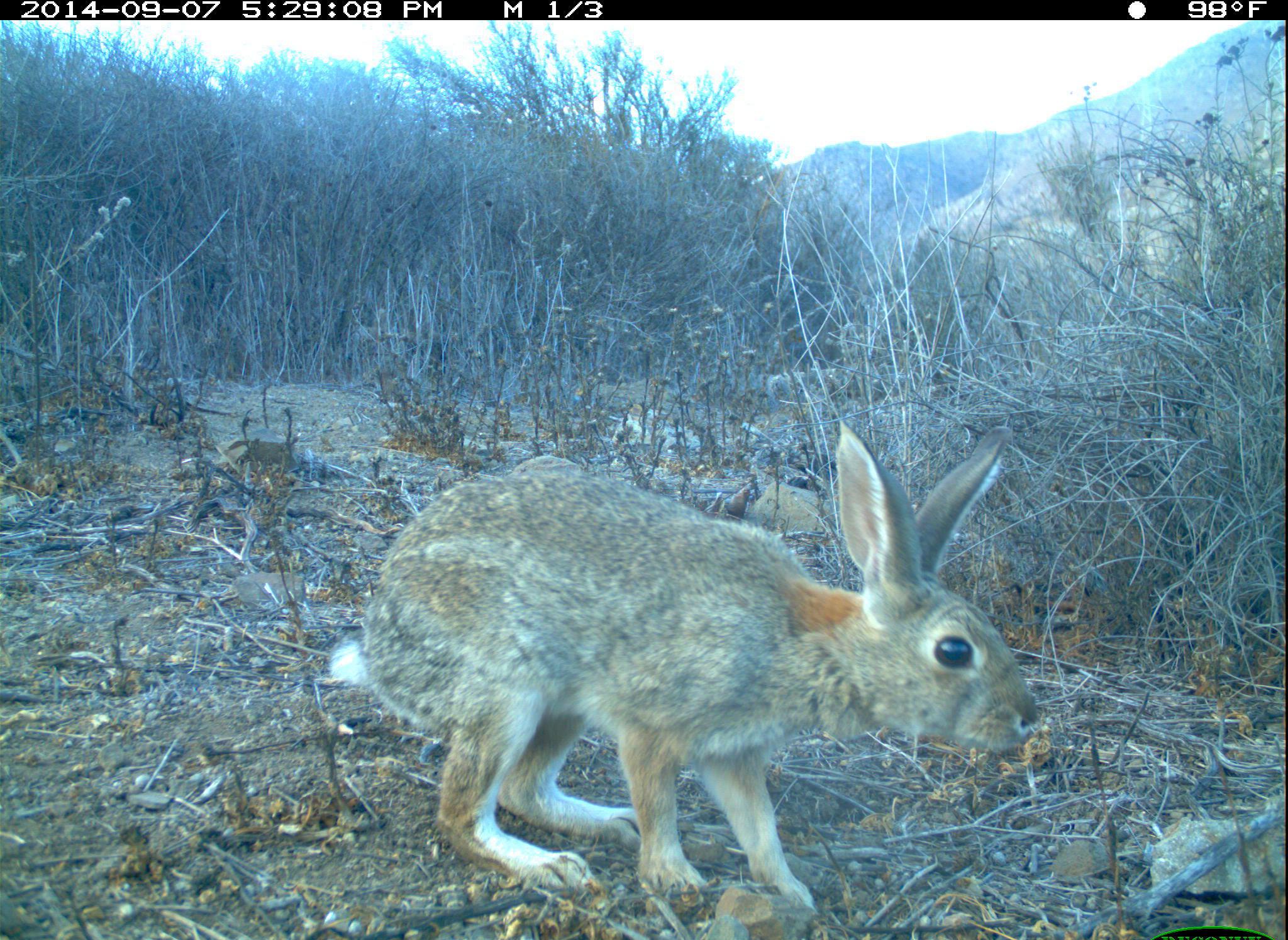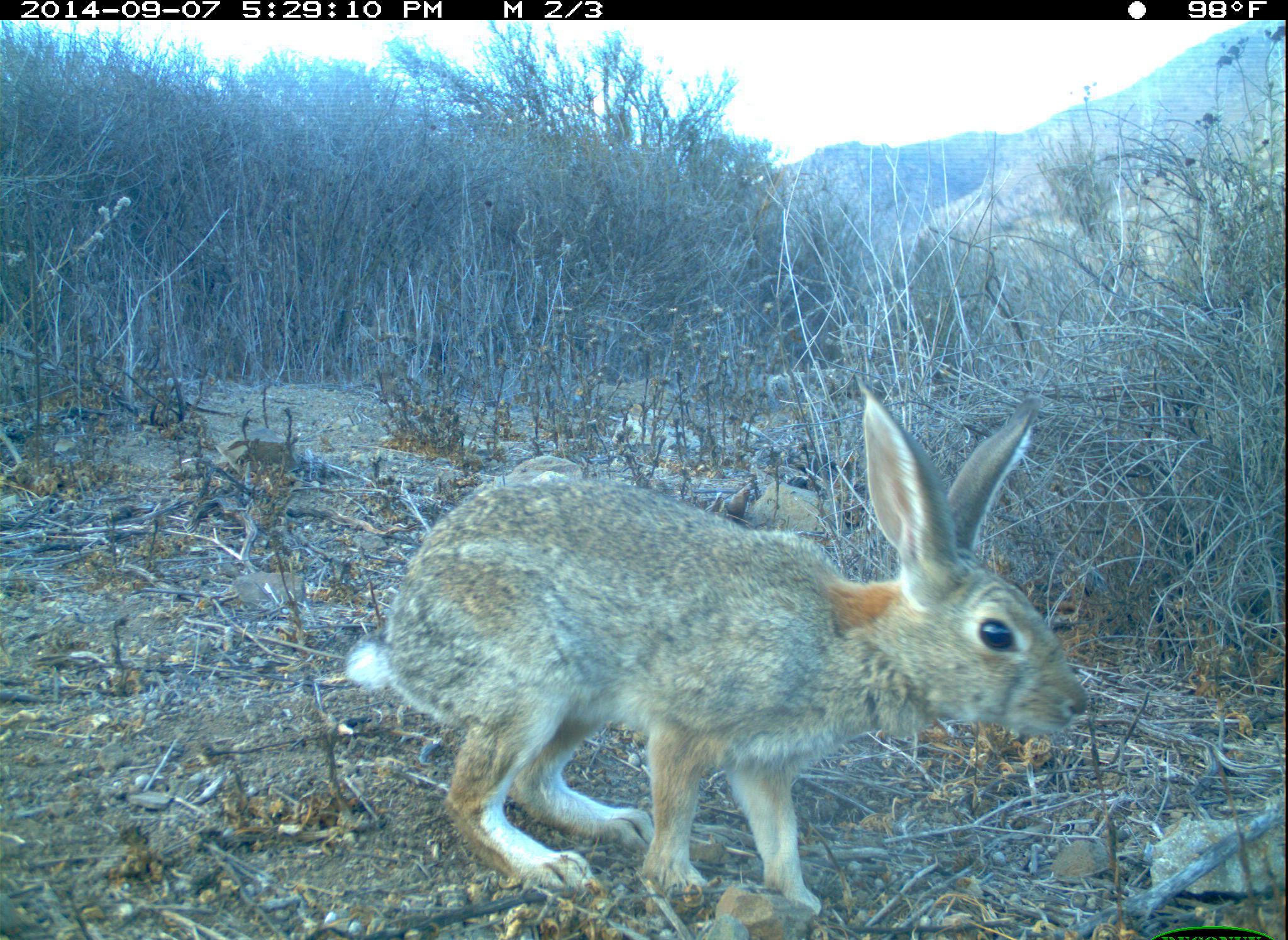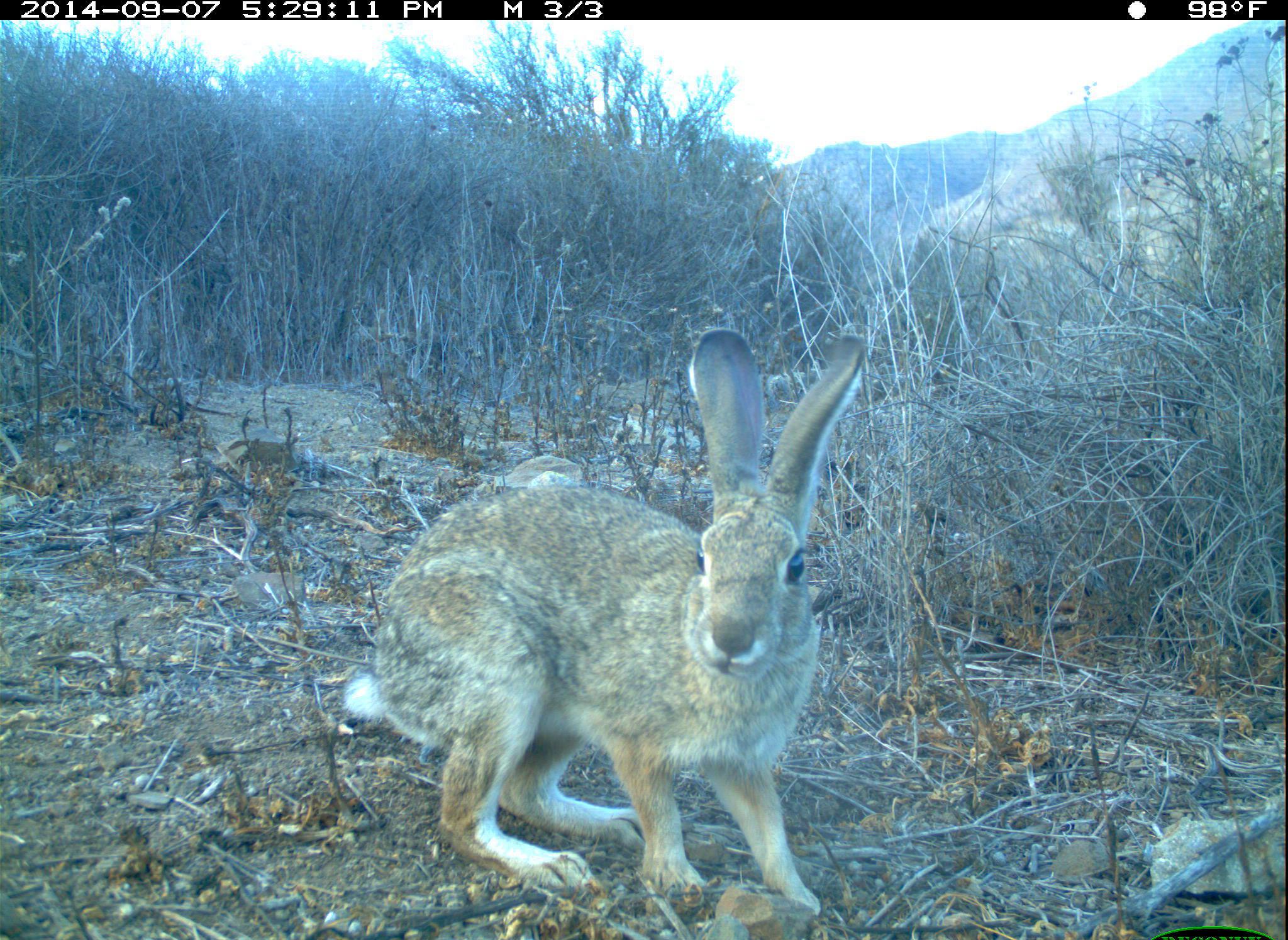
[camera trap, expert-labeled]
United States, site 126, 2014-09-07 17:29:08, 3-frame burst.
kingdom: Animalia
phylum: Chordata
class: Mammalia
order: Lagomorpha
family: Leporidae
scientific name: Leporidae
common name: rabbits and hares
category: rabbit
Rabbit (rabbits and hares) (Leporidae).